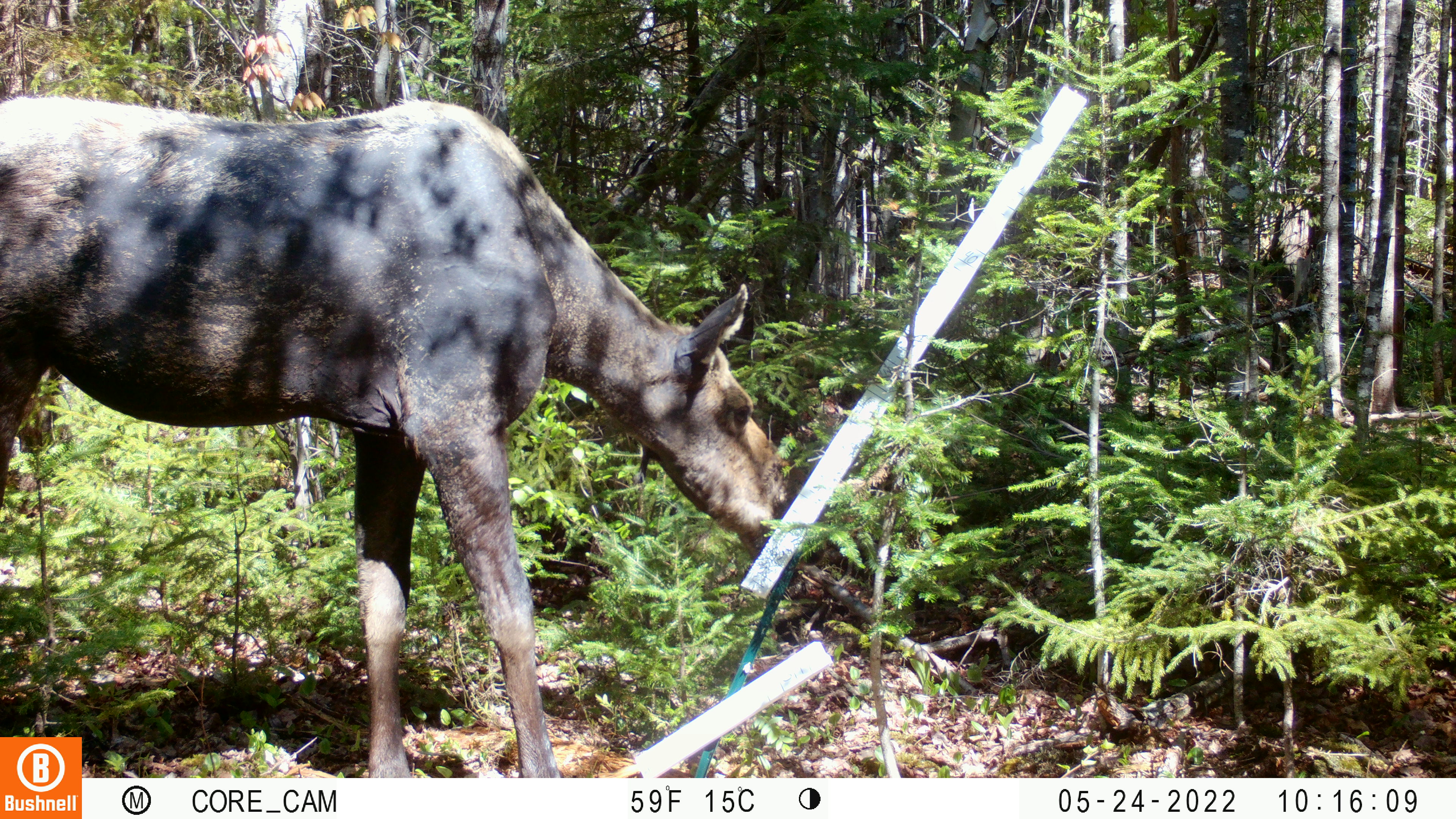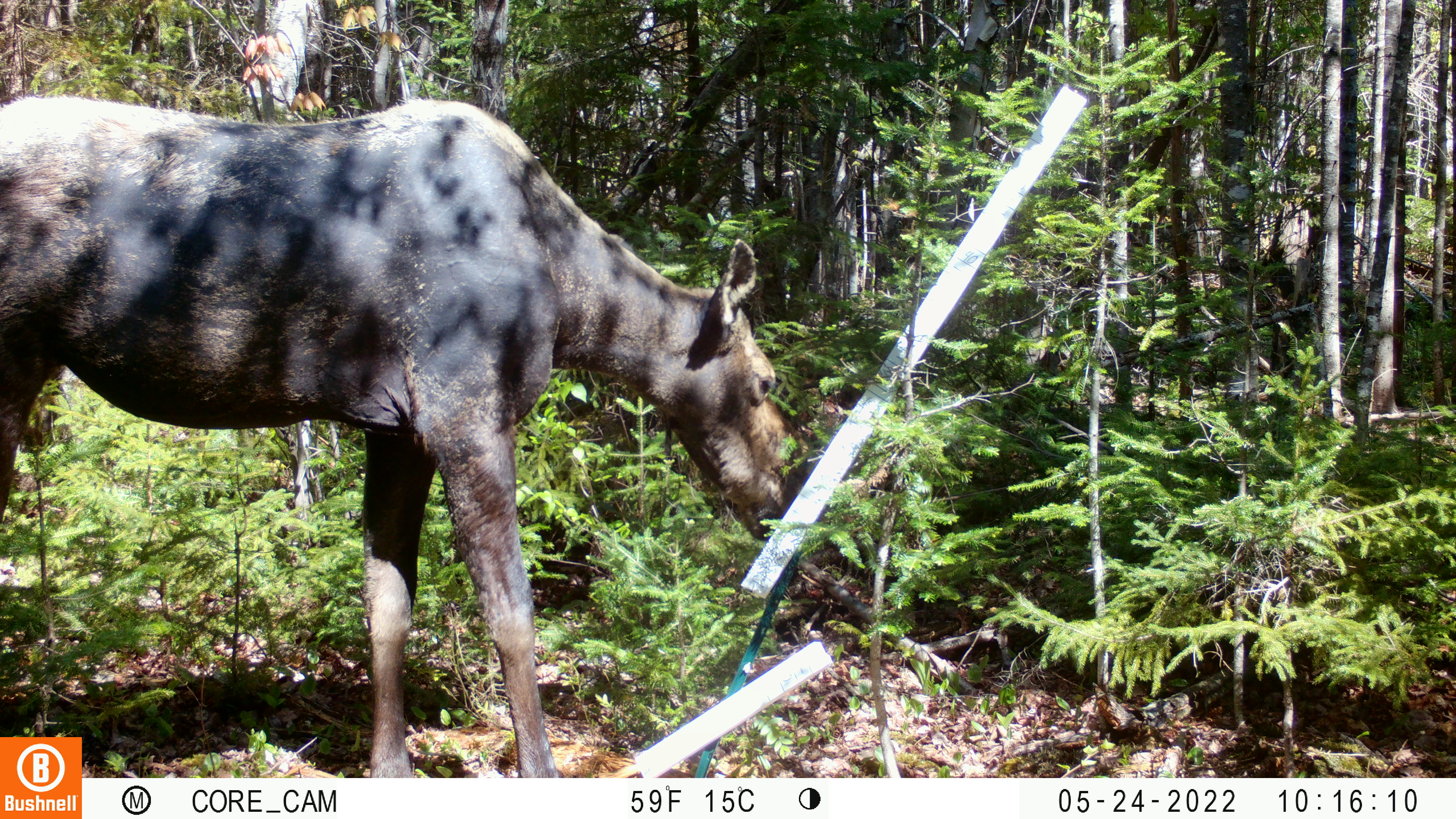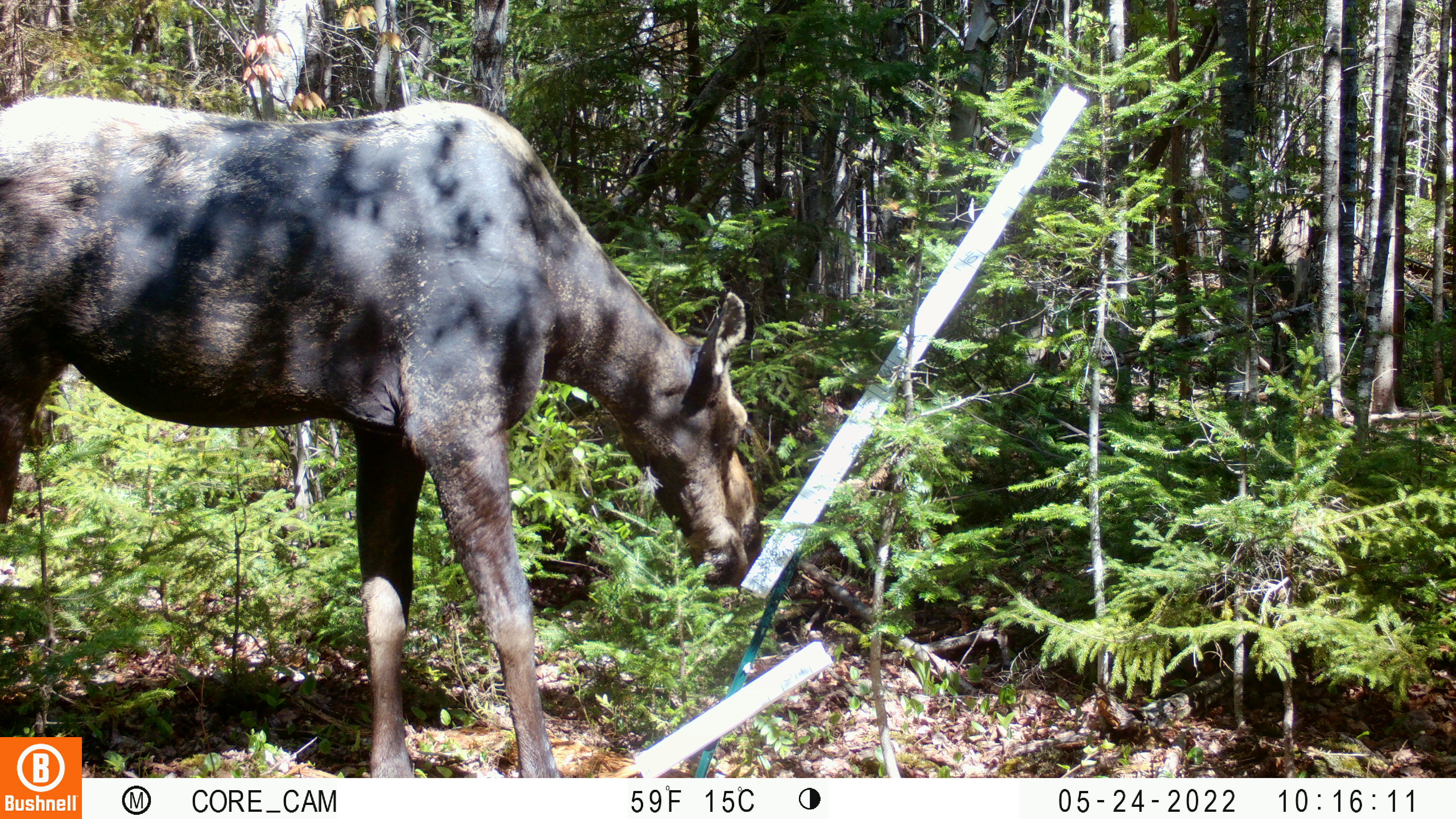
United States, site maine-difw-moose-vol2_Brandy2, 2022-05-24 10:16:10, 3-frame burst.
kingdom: Animalia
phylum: Chordata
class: Mammalia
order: Artiodactyla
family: Cervidae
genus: Alces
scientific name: Alces alces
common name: moose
Moose (Alces alces).